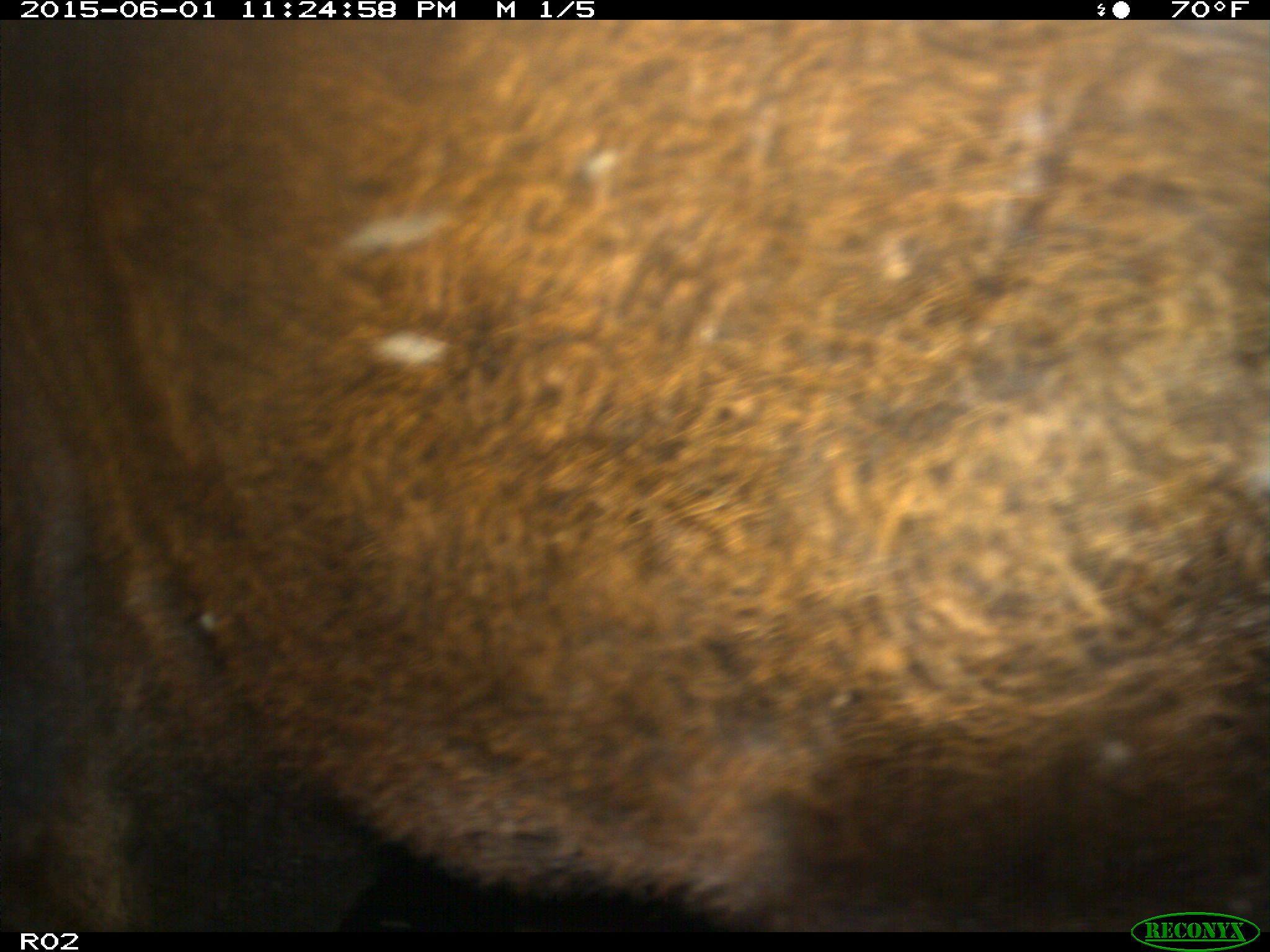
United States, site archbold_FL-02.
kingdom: Animalia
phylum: Chordata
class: Mammalia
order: Artiodactyla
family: Bovidae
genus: Bos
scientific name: Bos taurus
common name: domestic cow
Bos taurus (domestic cow).